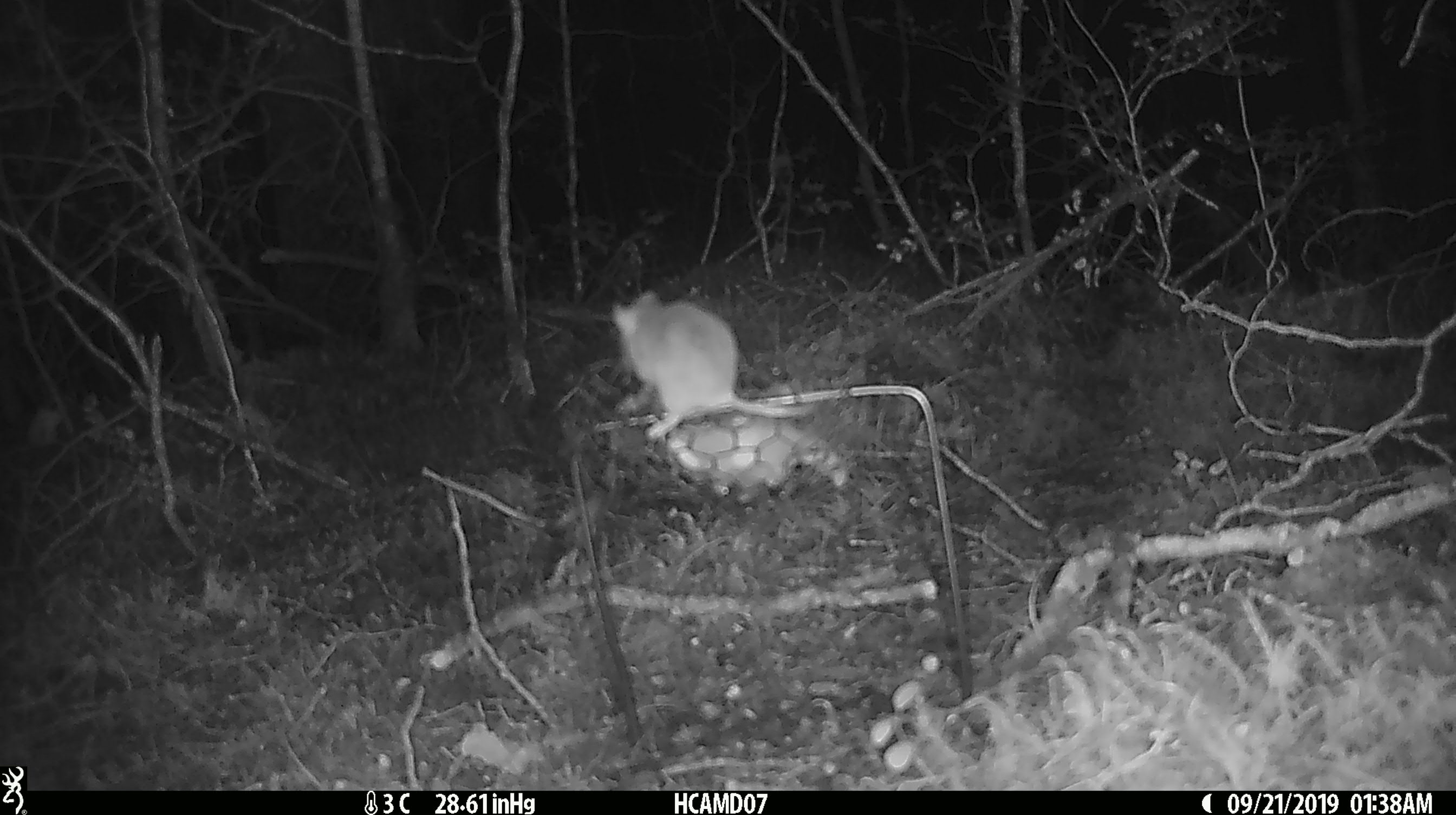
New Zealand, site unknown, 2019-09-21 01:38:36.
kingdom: Animalia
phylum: Chordata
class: Mammalia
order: Rodentia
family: Muridae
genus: Mus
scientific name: Mus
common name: mouse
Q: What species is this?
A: Mouse (Mus).